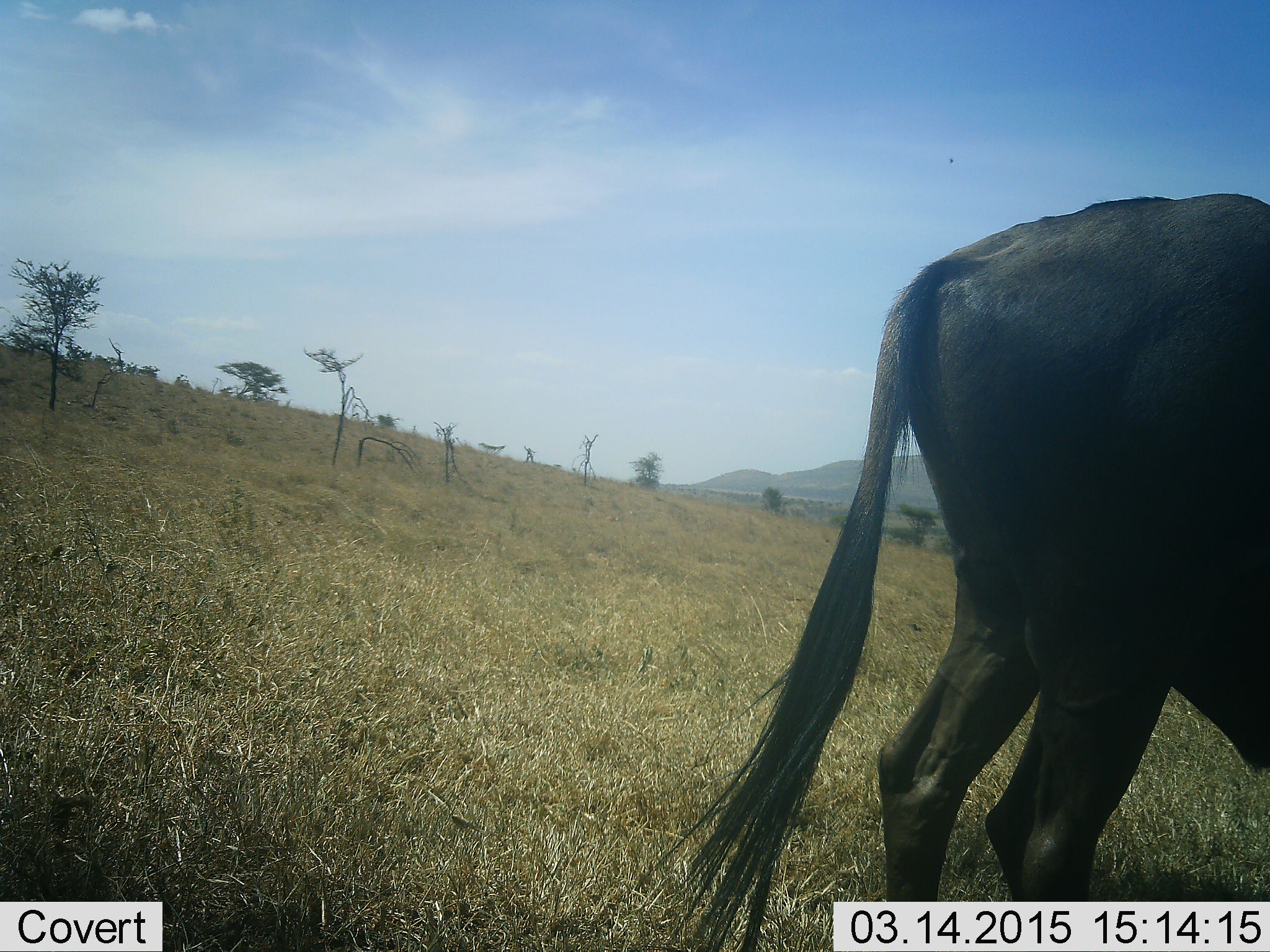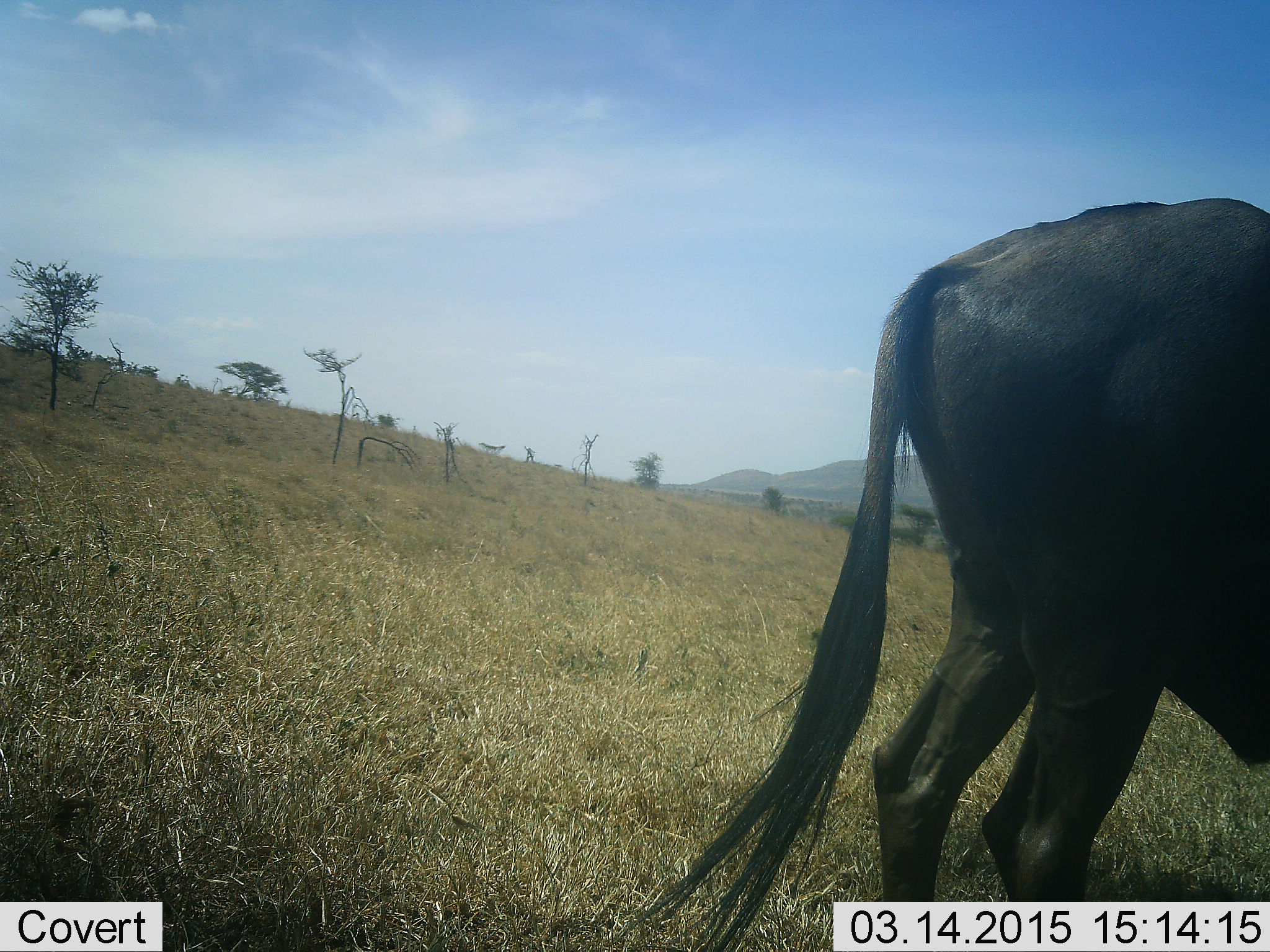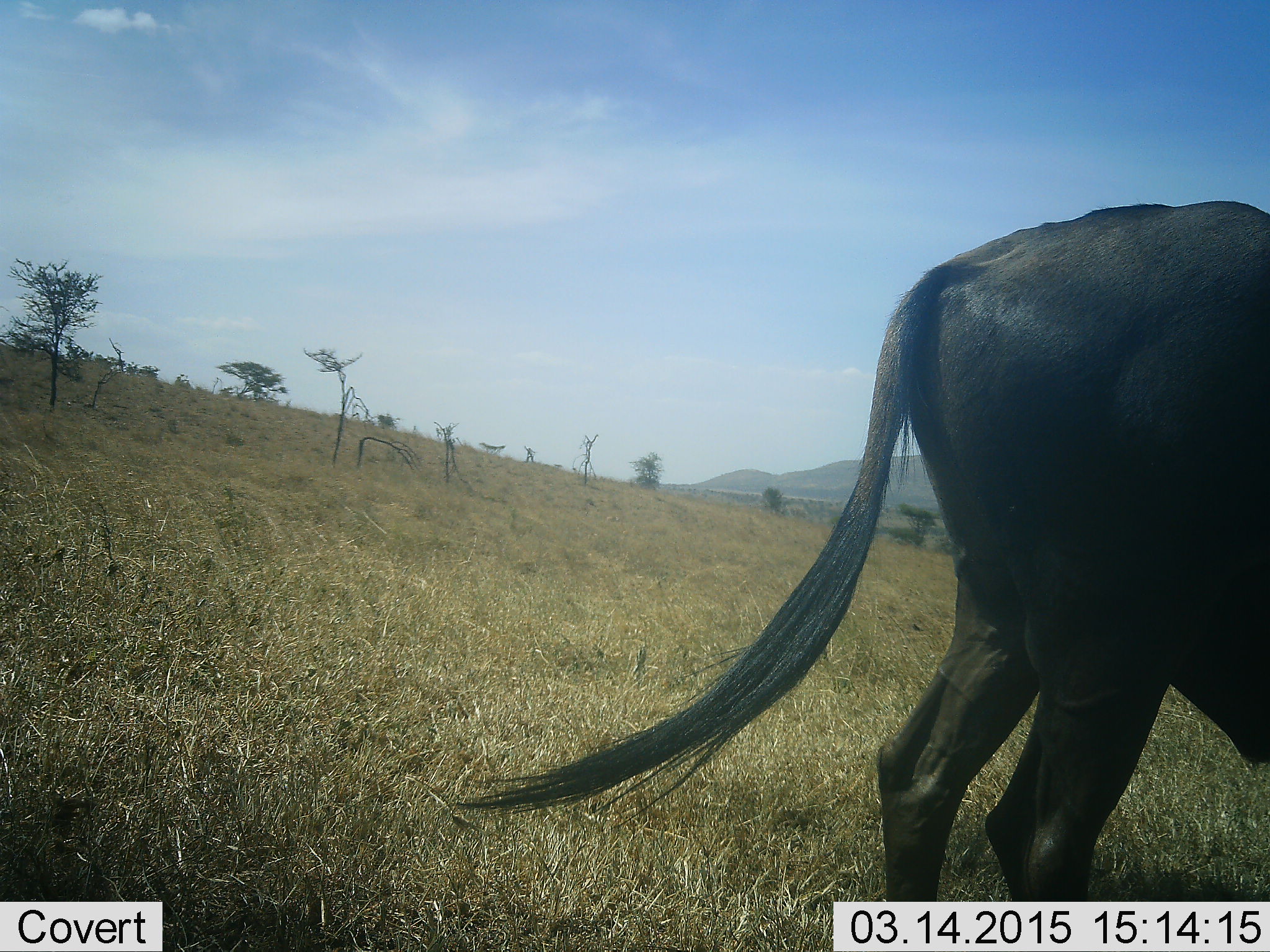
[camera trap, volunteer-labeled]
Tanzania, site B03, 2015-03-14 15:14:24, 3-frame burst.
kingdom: Animalia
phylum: Chordata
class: Mammalia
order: Artiodactyla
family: Bovidae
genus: Connochaetes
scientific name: Connochaetes taurinus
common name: blue wildebeest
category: wildebeest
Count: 1.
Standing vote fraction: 90%.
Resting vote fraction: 0%.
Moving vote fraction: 10%.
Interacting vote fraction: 0%.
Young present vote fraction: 0%.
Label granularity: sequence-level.